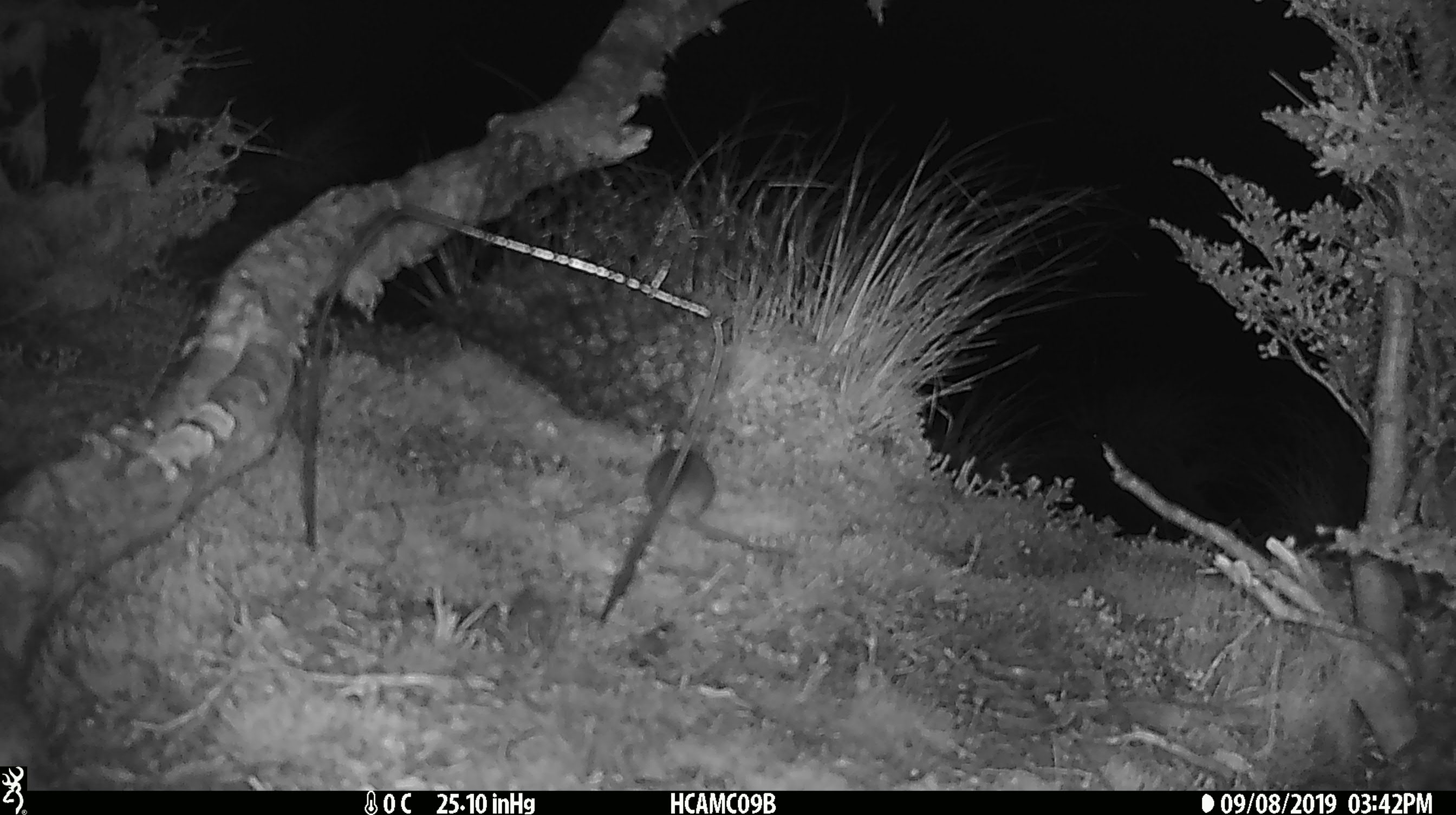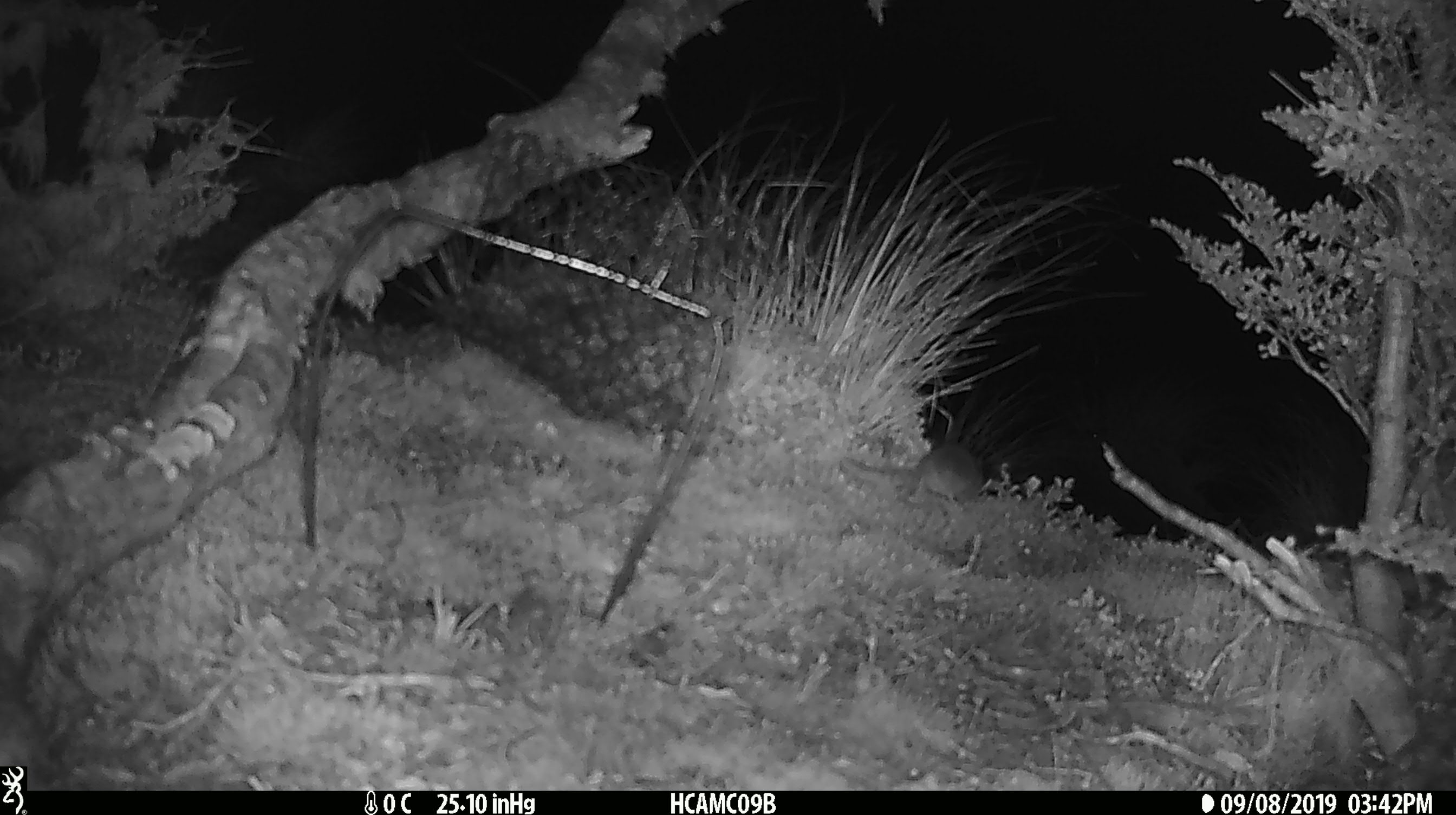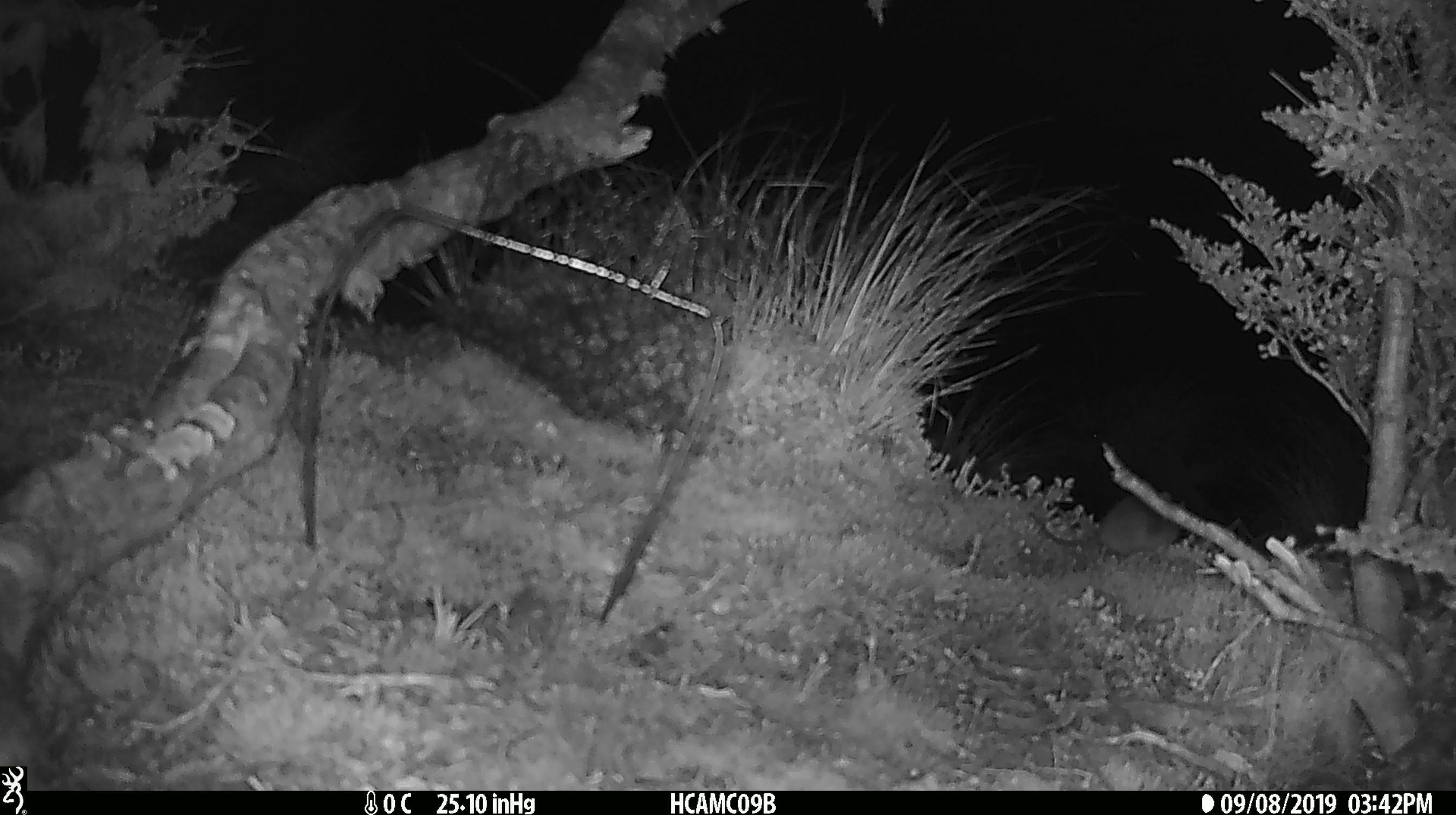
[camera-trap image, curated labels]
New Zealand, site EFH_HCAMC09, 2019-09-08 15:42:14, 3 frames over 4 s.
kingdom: Animalia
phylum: Chordata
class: Mammalia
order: Rodentia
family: Muridae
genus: Mus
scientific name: Mus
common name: mouse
Mouse (Mus).